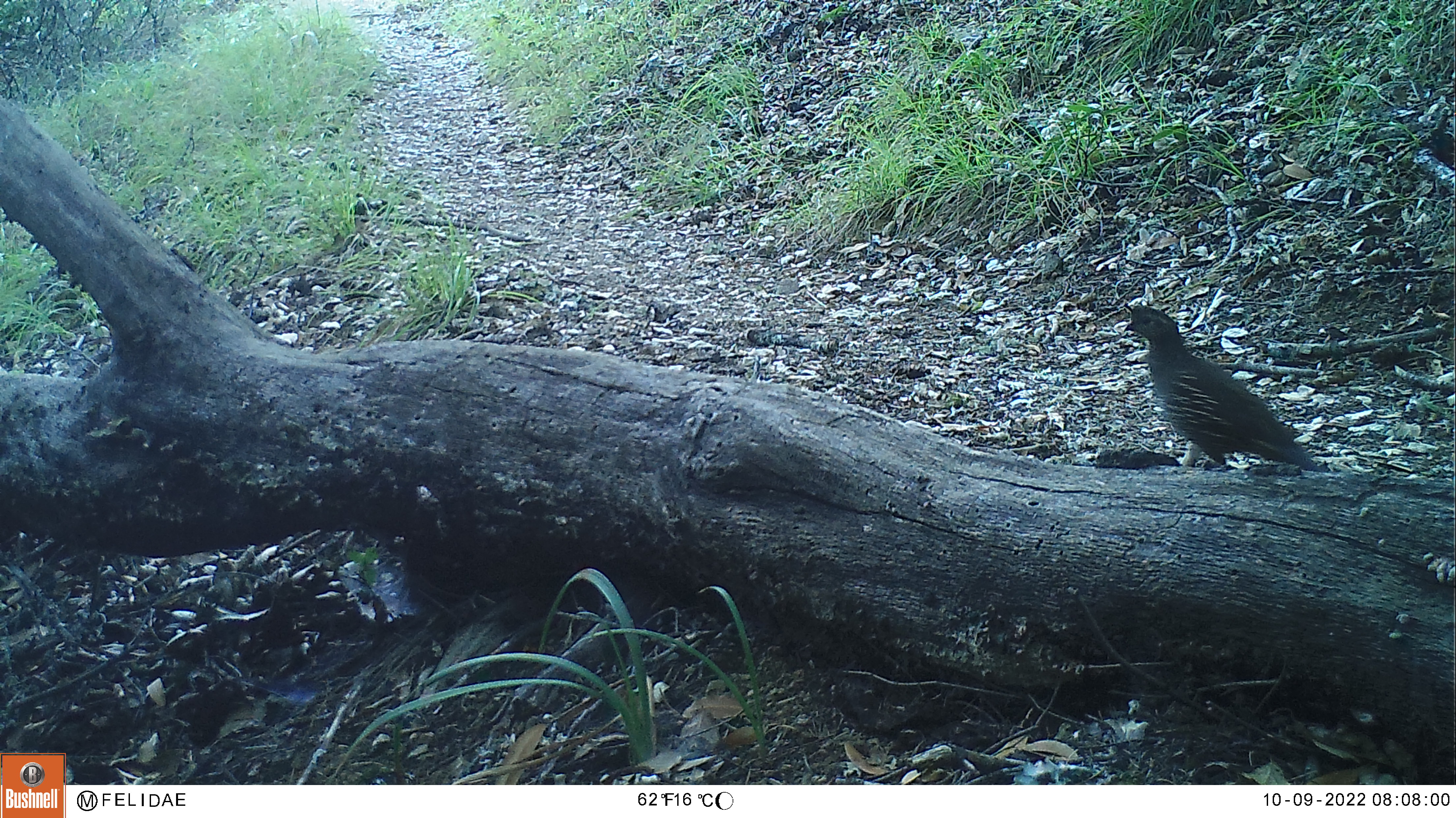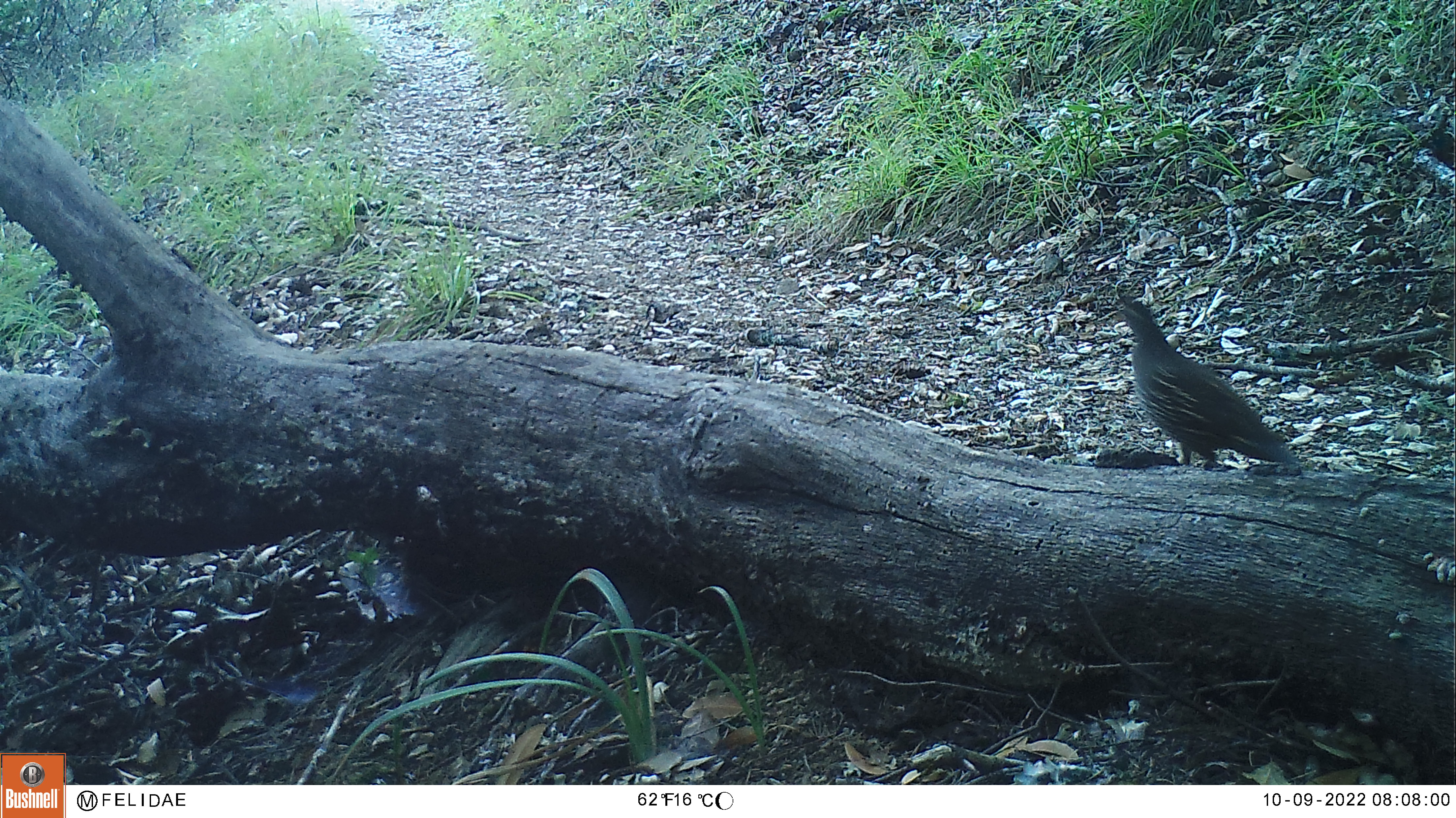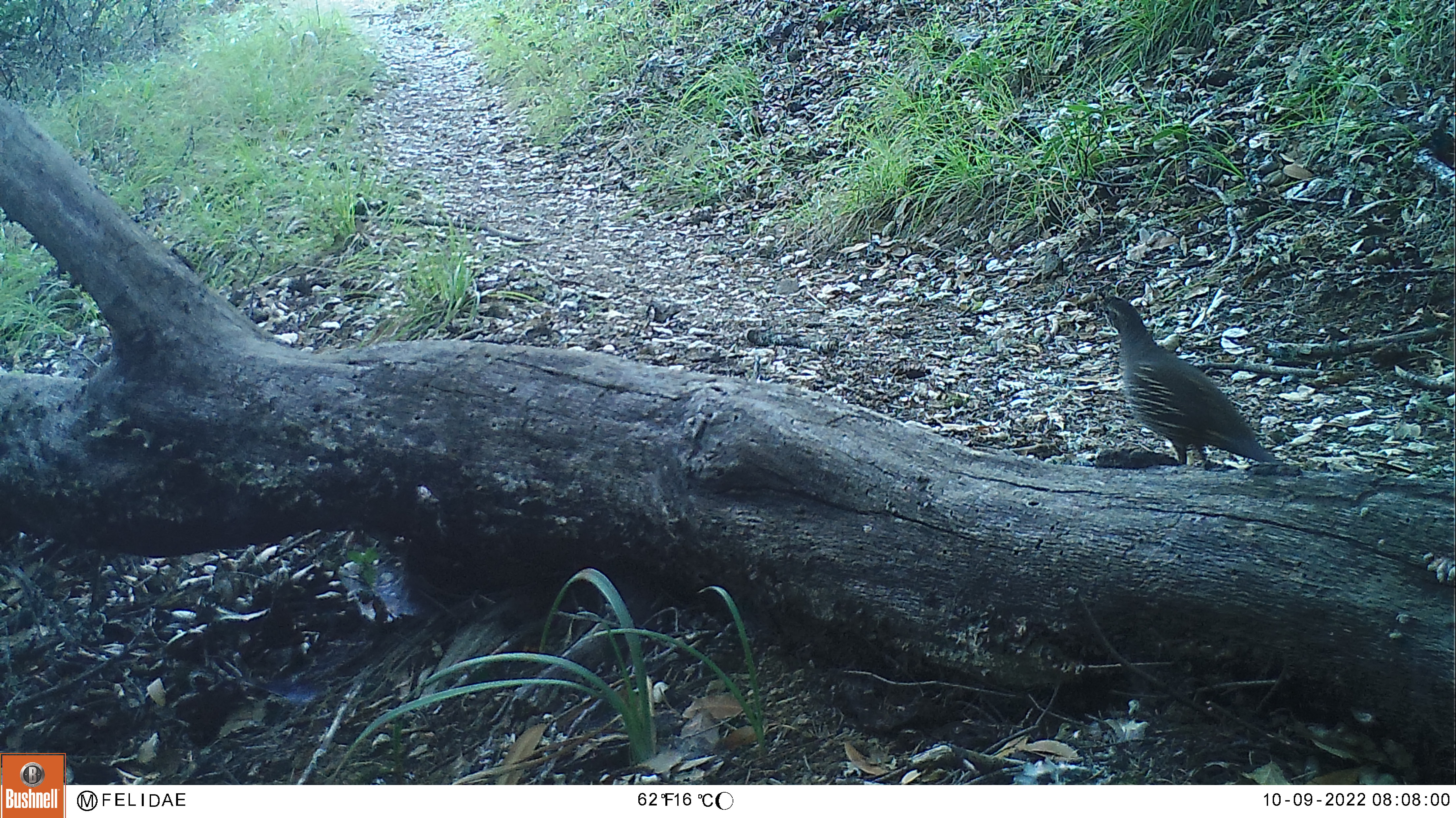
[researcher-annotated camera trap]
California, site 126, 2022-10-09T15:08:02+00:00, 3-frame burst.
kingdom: Animalia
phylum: Chordata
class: Aves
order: Galliformes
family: Odontophoridae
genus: Callipepla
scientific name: Callipepla californica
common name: california quail